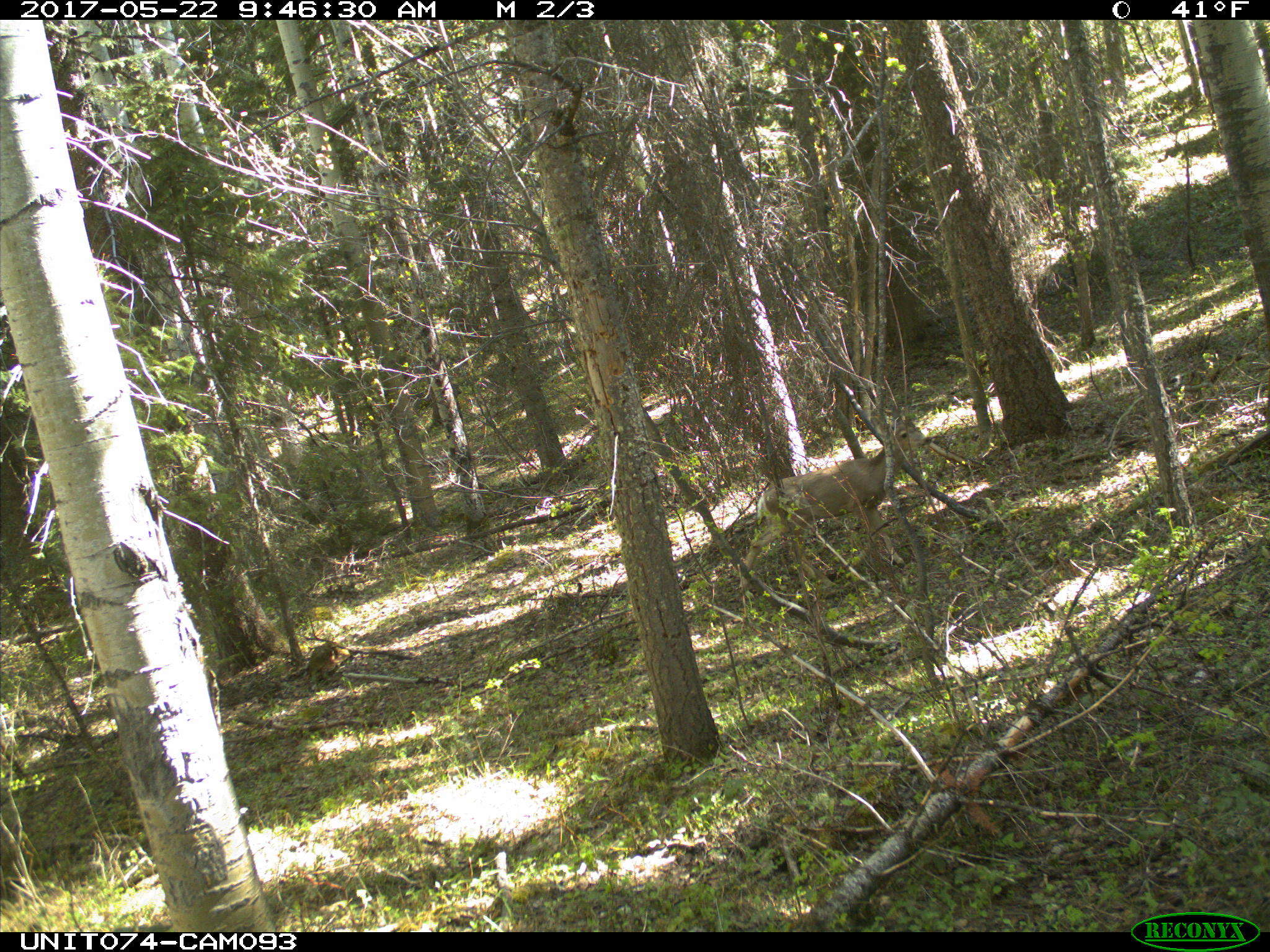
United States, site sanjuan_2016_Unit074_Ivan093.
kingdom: Animalia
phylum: Chordata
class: Mammalia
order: Artiodactyla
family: Cervidae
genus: Odocoileus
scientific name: Odocoileus hemionus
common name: mule deer